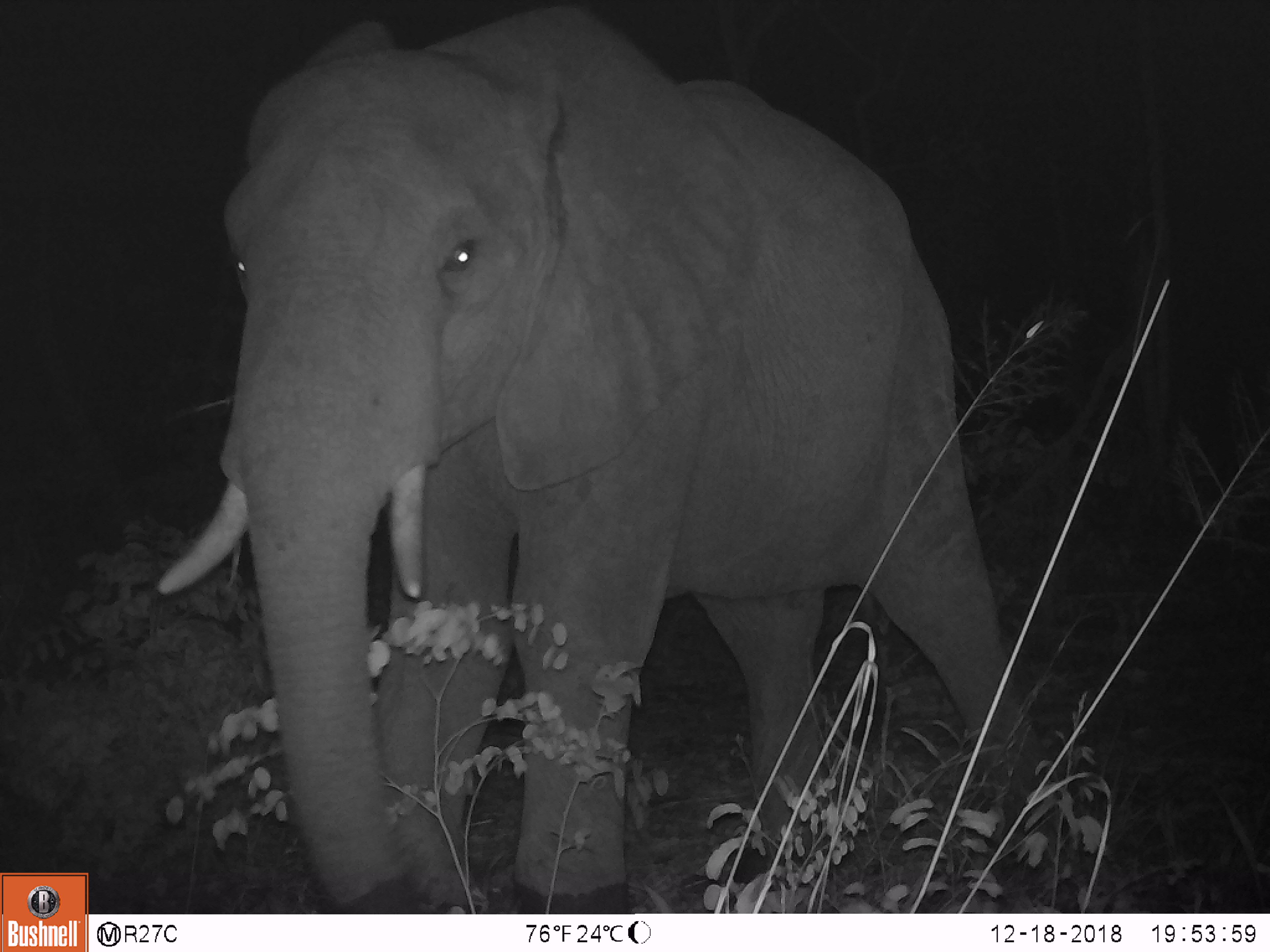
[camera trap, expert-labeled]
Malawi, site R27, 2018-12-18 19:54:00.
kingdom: Animalia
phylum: Chordata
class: Mammalia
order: Proboscidea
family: Elephantidae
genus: Loxodonta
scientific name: Loxodonta africana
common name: african savanna elephant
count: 1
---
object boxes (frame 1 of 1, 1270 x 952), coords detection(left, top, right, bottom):
african savanna elephant: detection(118, 0, 1061, 908)